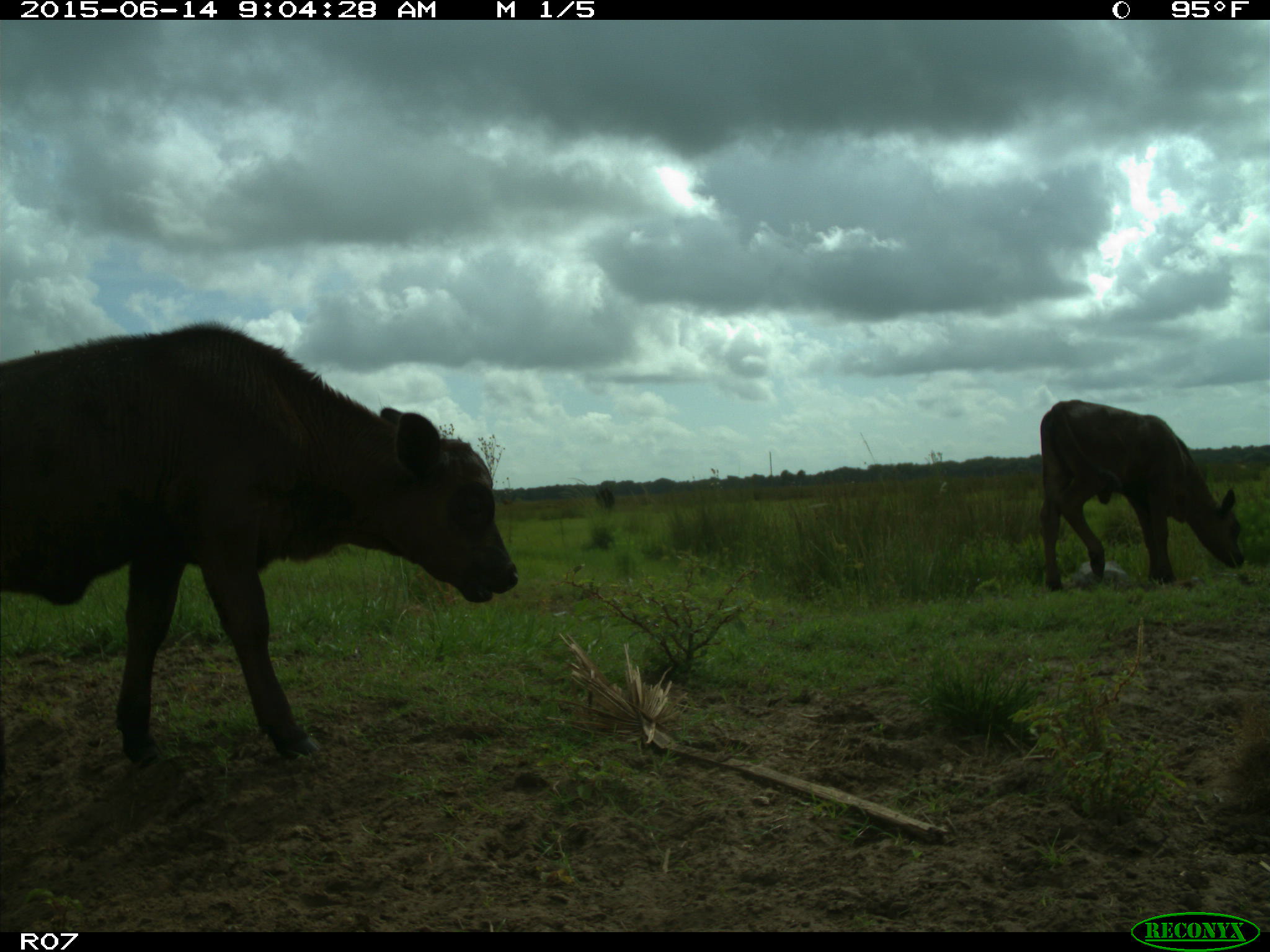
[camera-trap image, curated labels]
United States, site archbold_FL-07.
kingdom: Animalia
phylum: Chordata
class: Mammalia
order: Artiodactyla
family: Bovidae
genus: Bos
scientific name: Bos taurus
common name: domestic cow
Bos taurus (domestic cow).